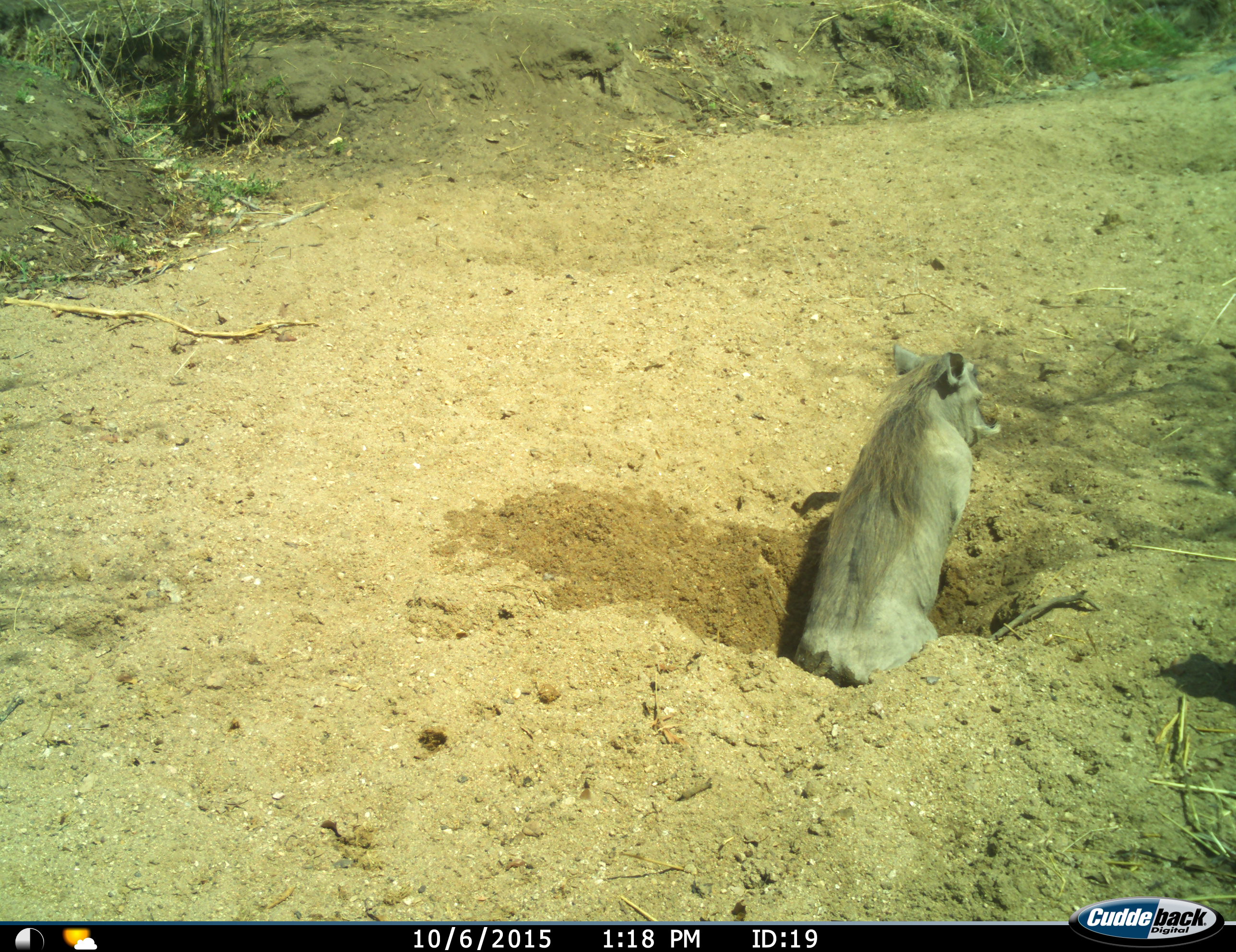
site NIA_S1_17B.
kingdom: Animalia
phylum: Chordata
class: Mammalia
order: Artiodactyla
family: Suidae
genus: Phacochoerus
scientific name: Phacochoerus africanus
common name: warthog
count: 1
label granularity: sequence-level